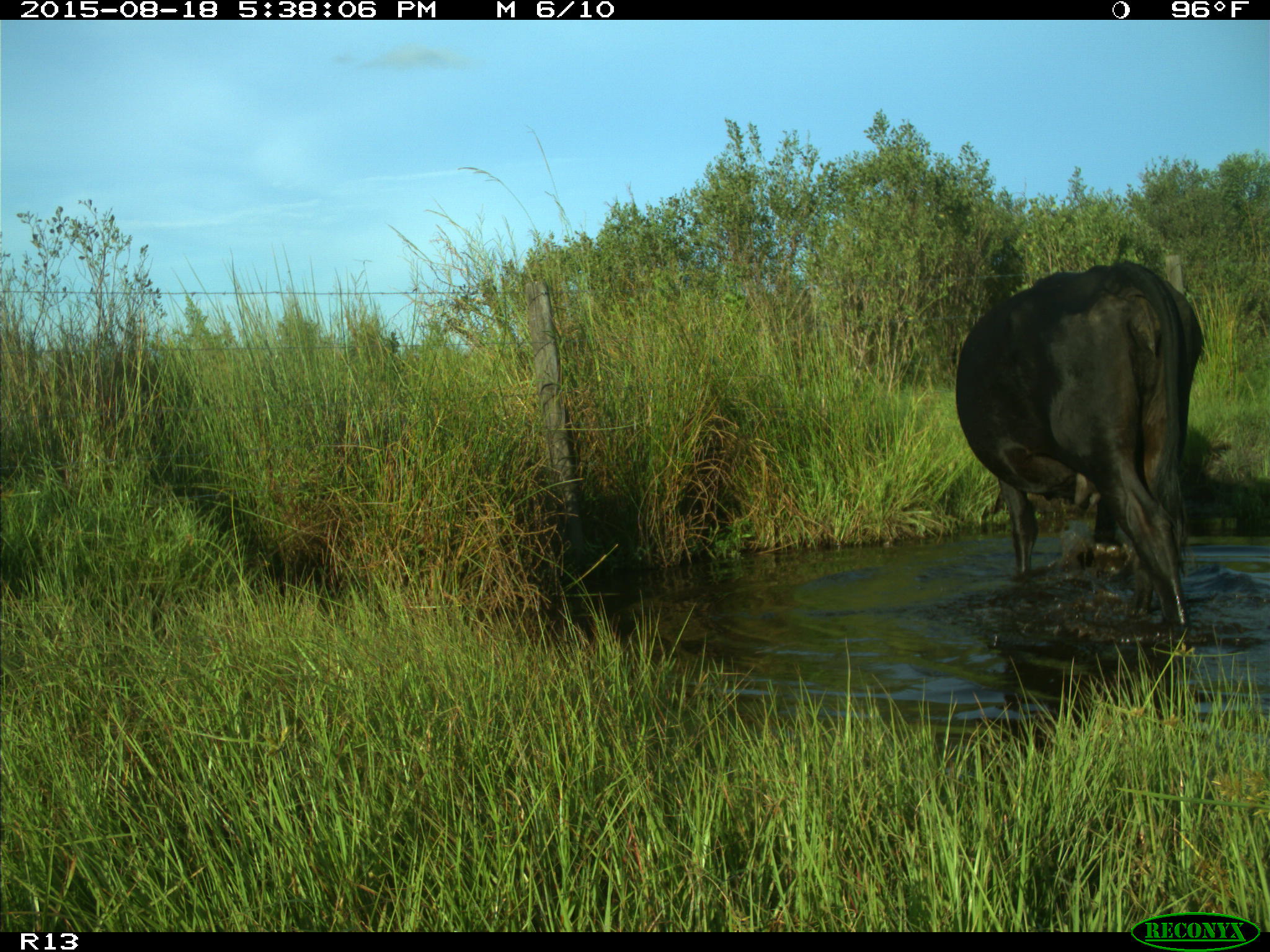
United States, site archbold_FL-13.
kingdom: Animalia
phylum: Chordata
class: Mammalia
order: Artiodactyla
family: Bovidae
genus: Bos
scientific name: Bos taurus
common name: domestic cow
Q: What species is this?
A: Bos taurus (domestic cow).